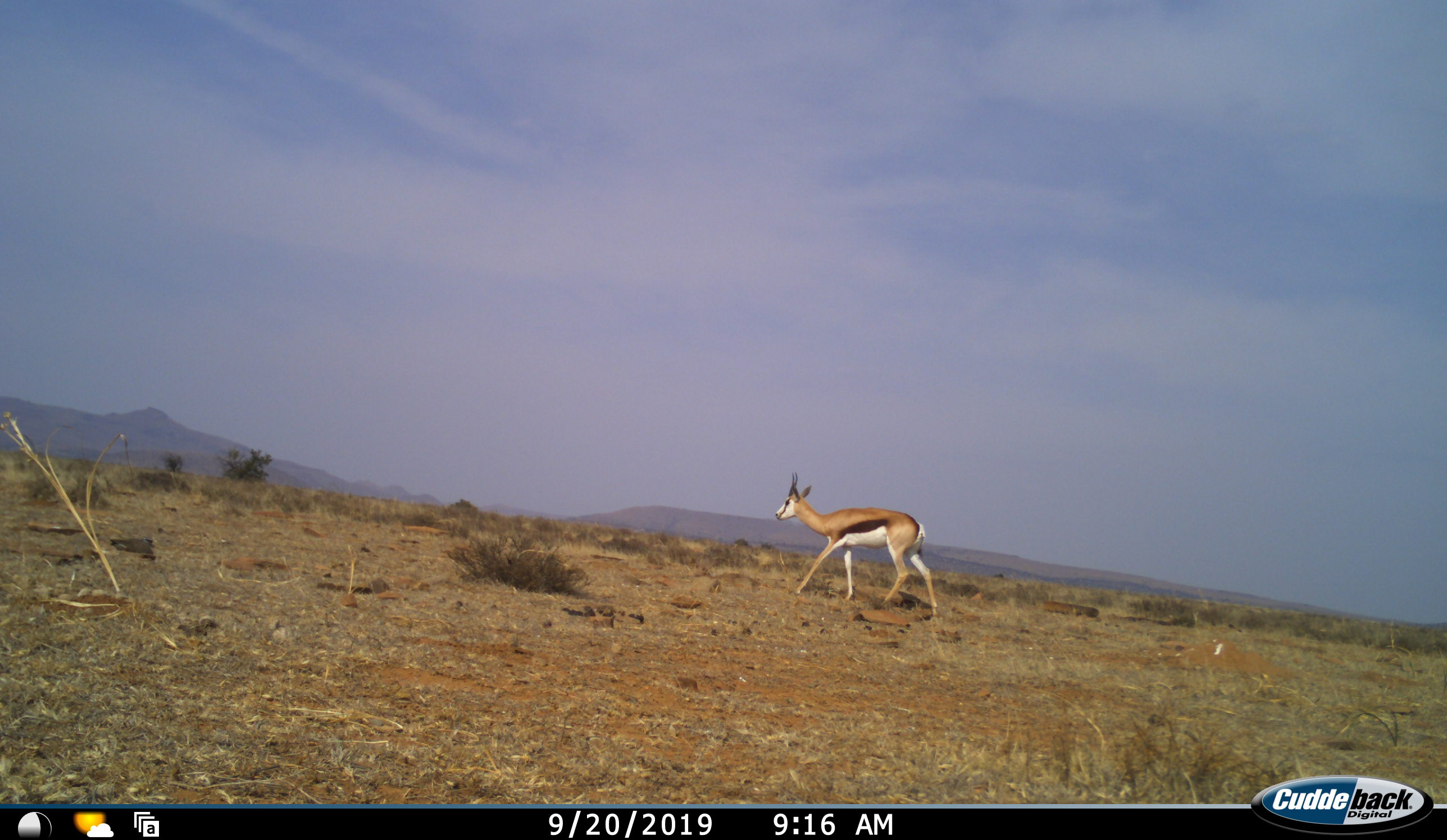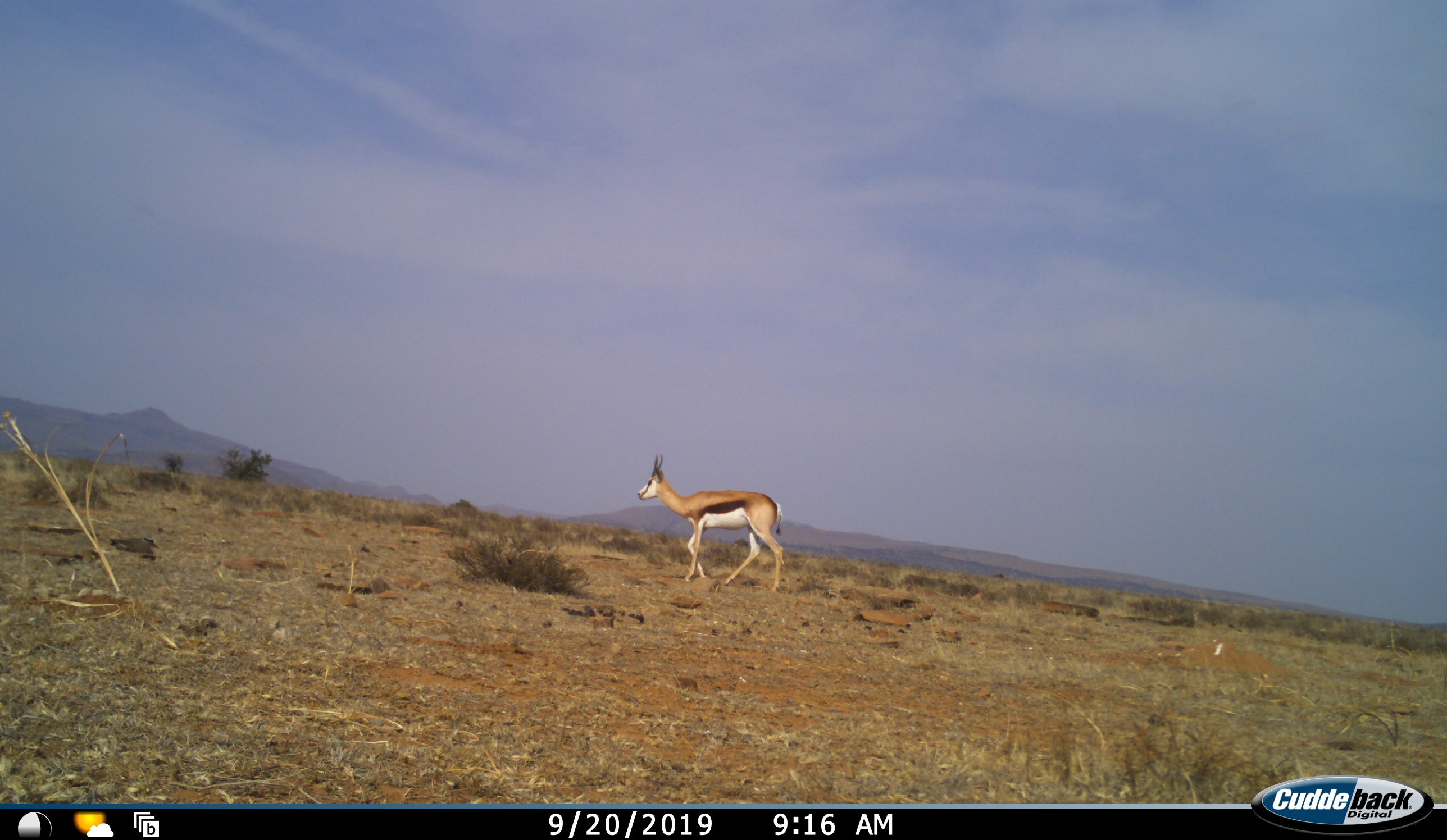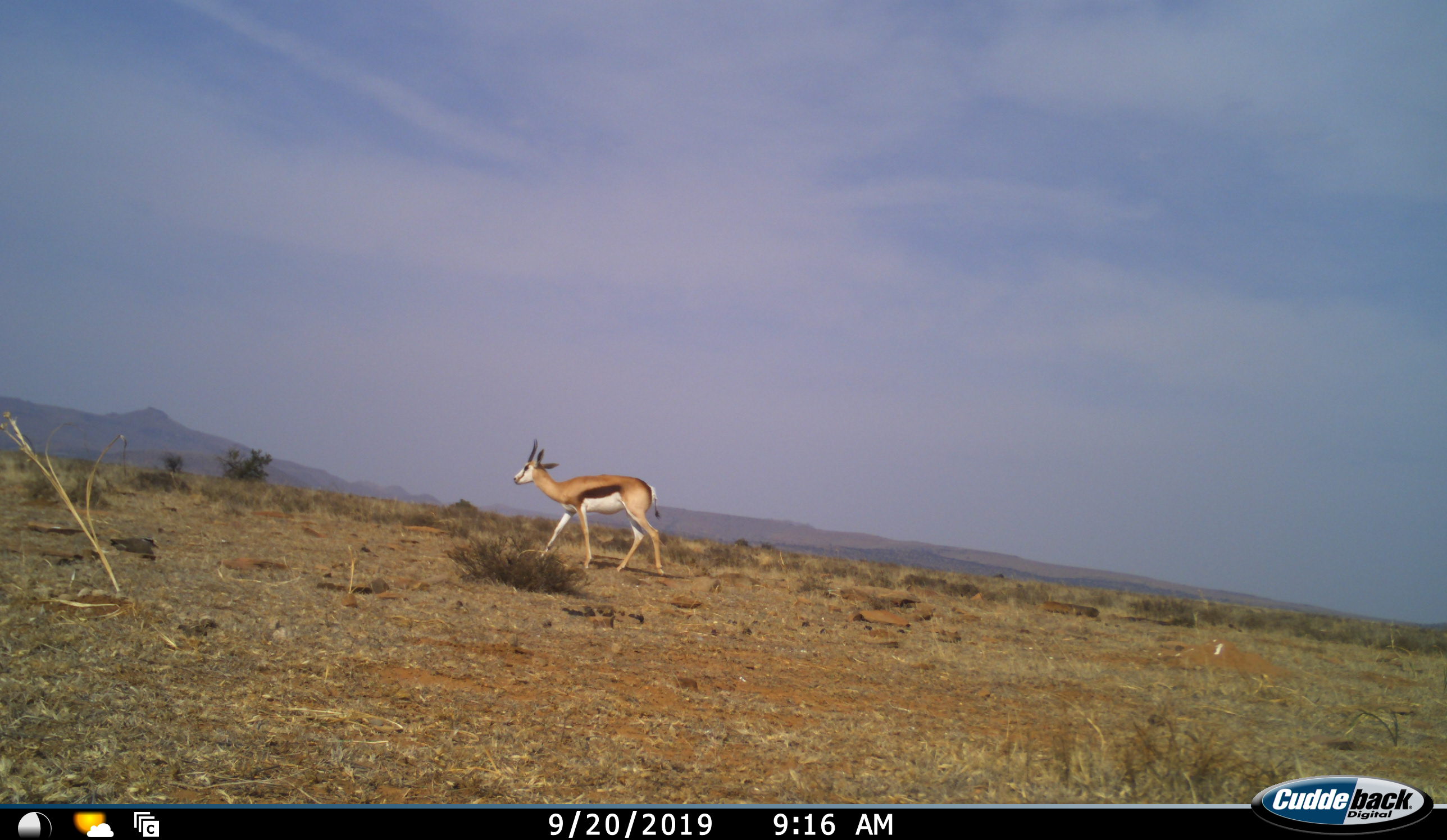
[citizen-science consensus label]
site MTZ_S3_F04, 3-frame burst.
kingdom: Animalia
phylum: Chordata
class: Mammalia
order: Artiodactyla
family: Bovidae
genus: Antidorcas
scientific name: Antidorcas marsupialis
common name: springbok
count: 1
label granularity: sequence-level